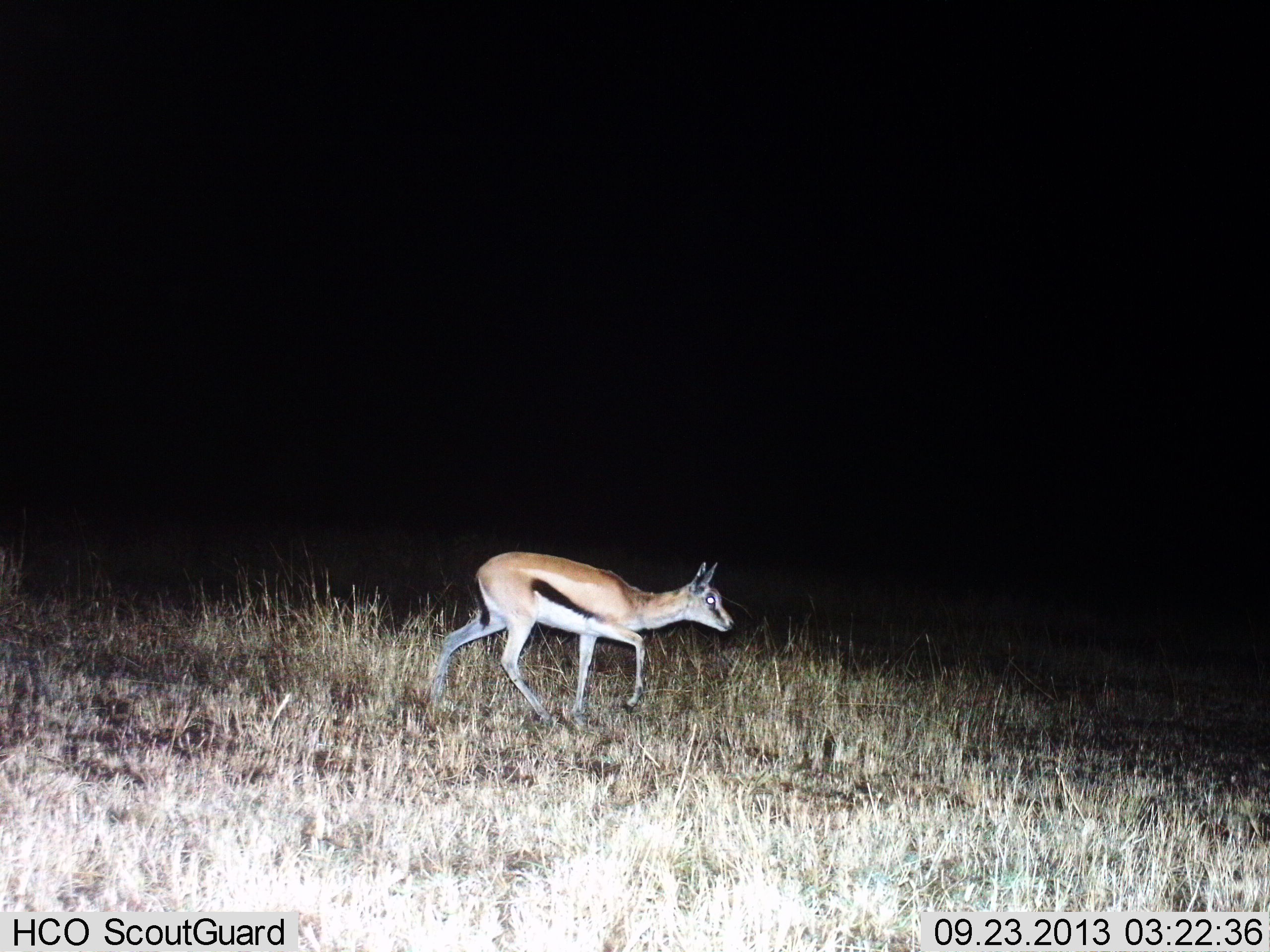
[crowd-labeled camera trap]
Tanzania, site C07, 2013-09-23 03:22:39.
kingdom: Animalia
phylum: Chordata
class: Mammalia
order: Artiodactyla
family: Bovidae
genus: Eudorcas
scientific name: Eudorcas thomsonii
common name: thomson's gazelle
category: gazellethomsons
Gazellethomsons (thomson's gazelle) (Eudorcas thomsonii), count 1. Behavior (volunteer vote fractions): standing 0%, resting 0%, moving 100%, interacting 0%. Young present (vote fraction): 0%. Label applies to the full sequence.